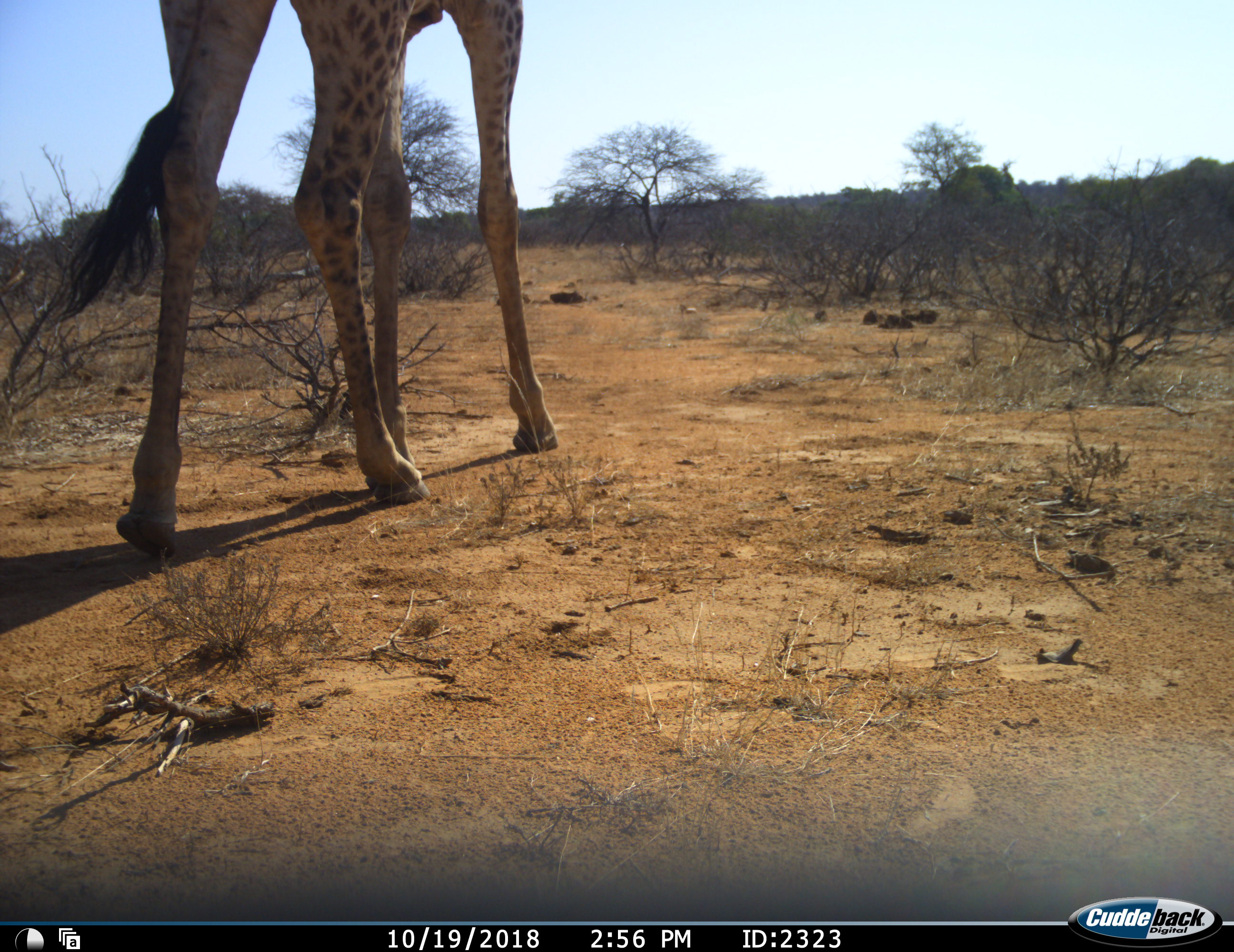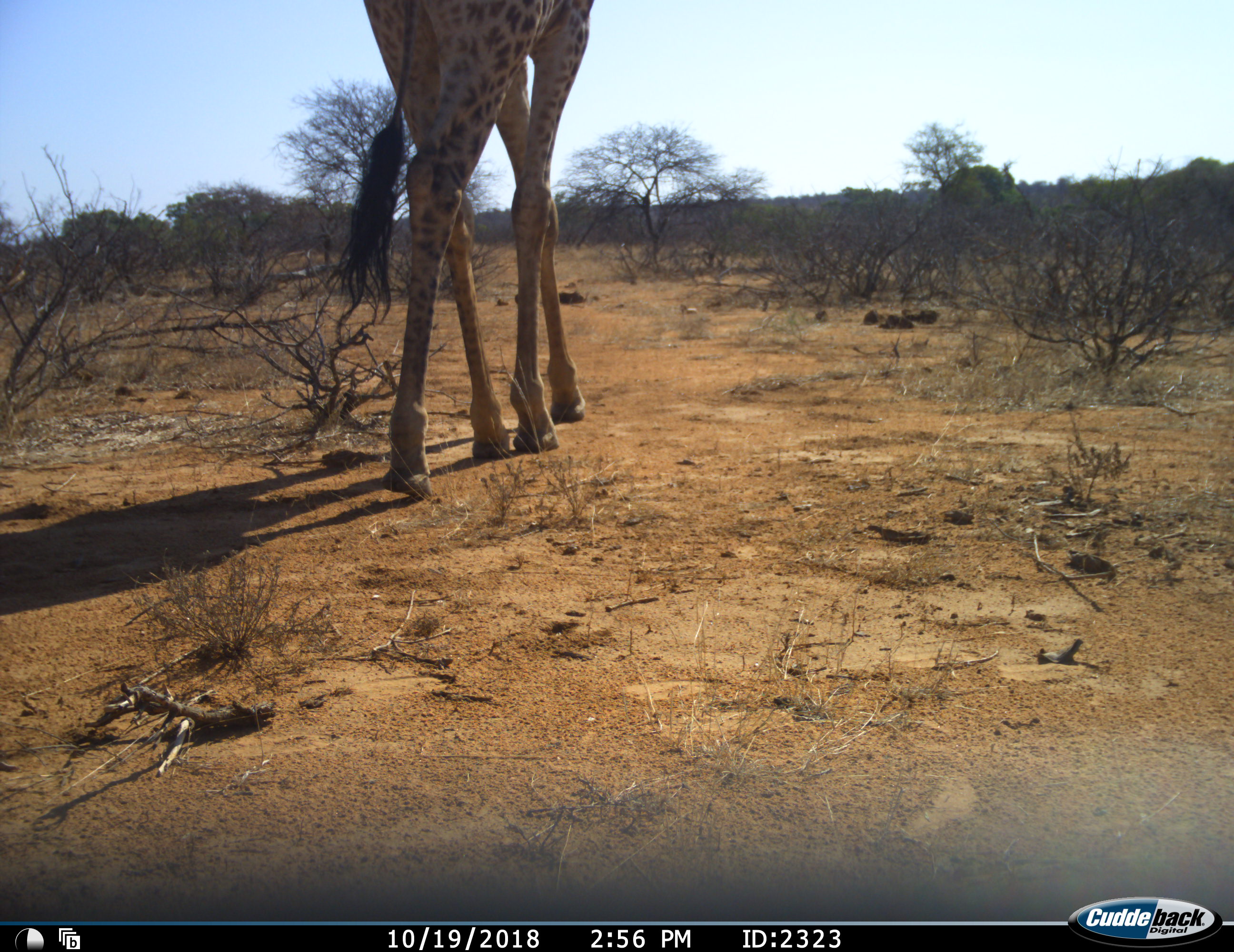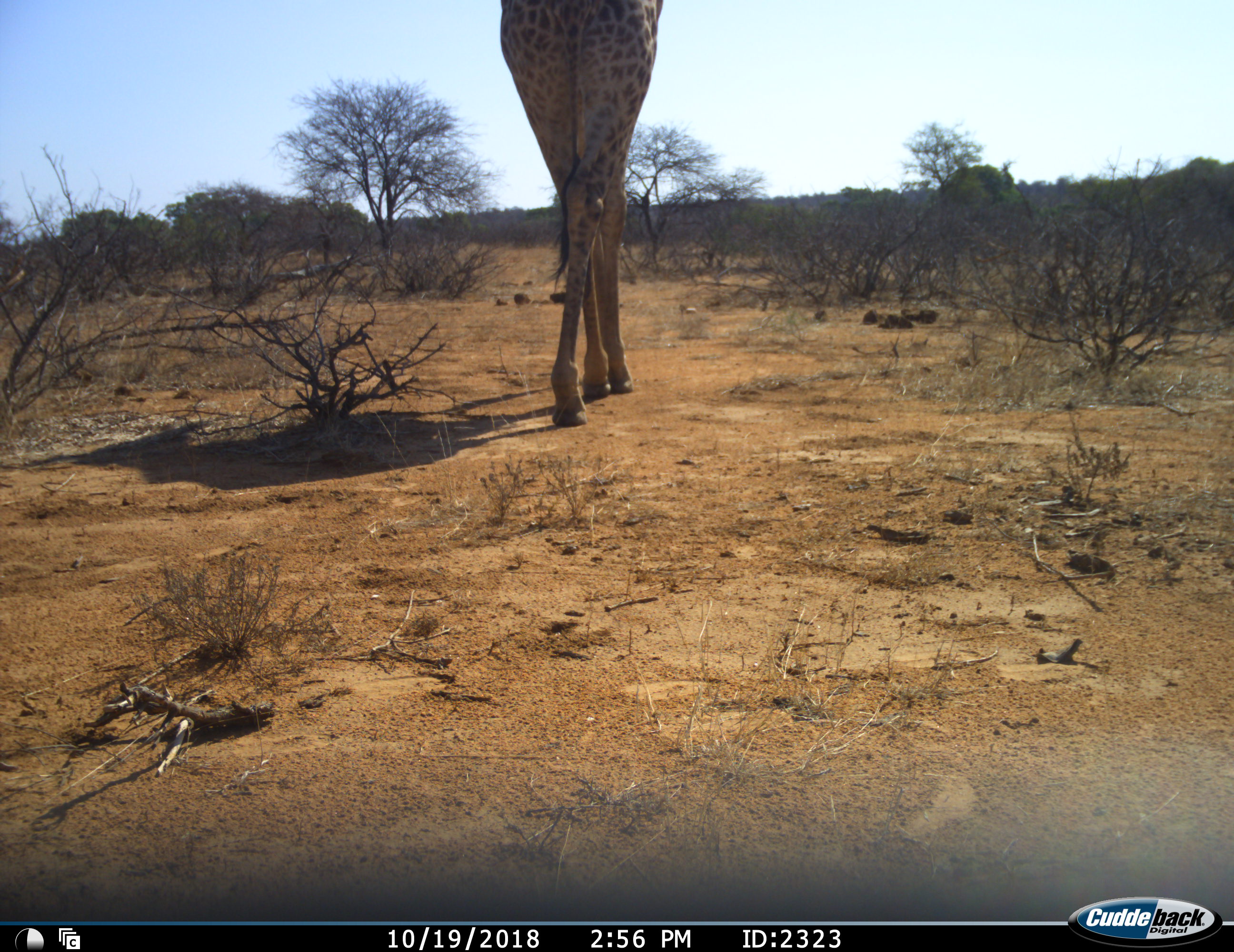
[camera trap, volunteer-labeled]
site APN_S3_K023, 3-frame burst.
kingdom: Animalia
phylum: Chordata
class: Mammalia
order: Artiodactyla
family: Giraffidae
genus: Giraffa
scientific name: Giraffa camelopardalis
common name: giraffe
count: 1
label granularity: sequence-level